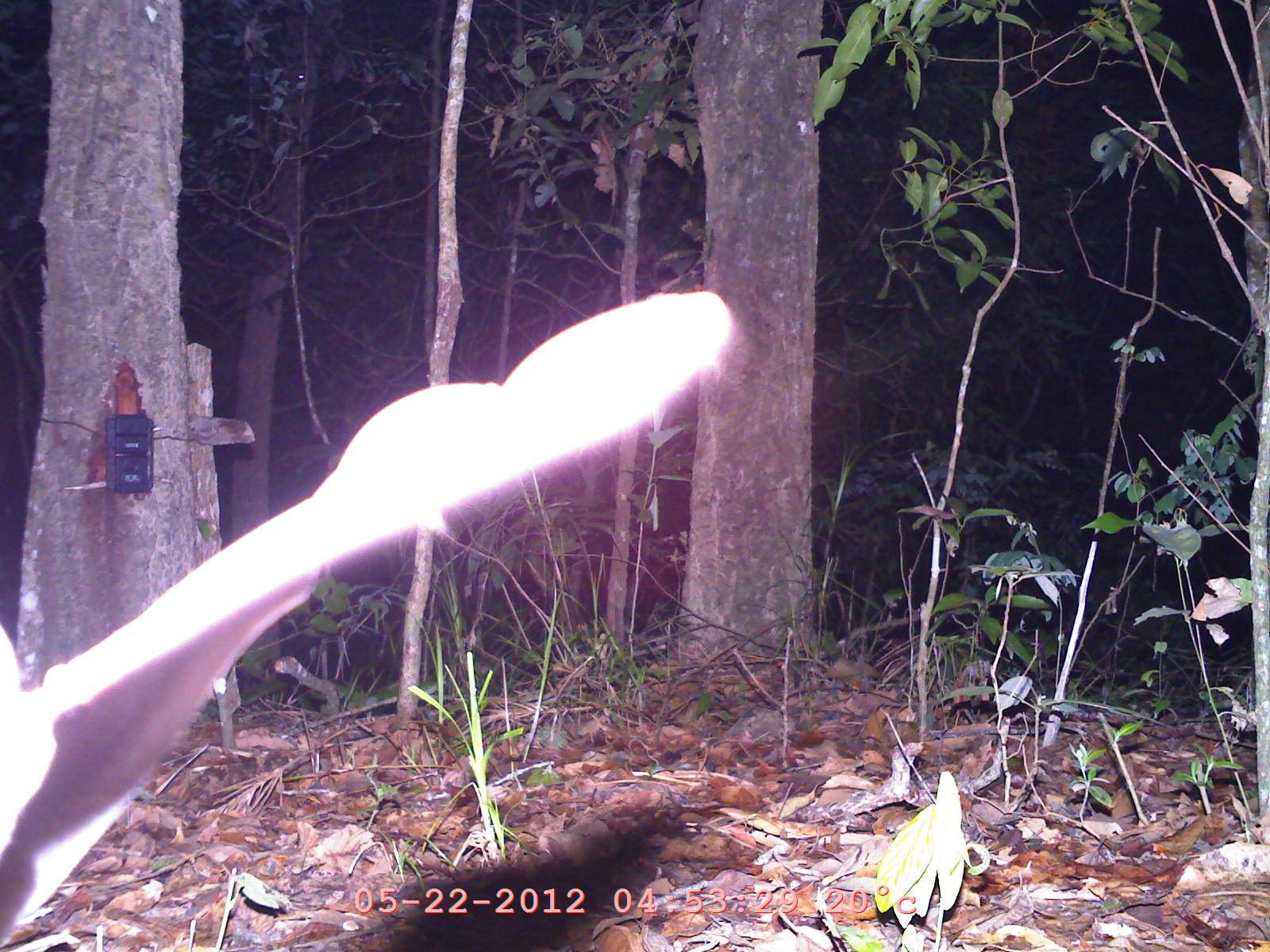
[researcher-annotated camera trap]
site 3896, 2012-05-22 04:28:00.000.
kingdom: Animalia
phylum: Chordata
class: Mammalia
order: Chiroptera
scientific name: Chiroptera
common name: bats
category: unknown bat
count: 1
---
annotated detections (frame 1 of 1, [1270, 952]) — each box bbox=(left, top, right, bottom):
unknown bat: bbox=(0, 291, 734, 948)